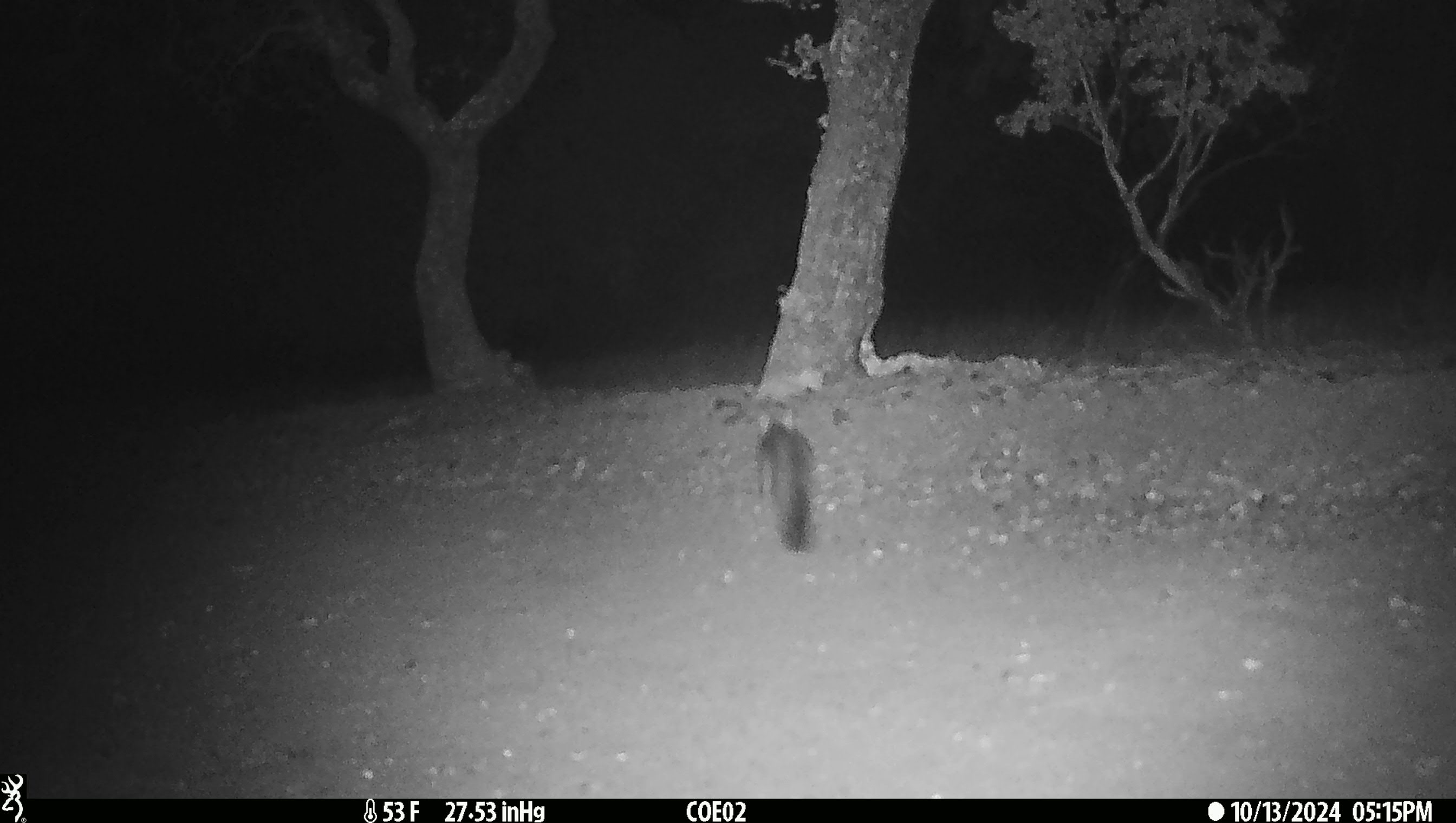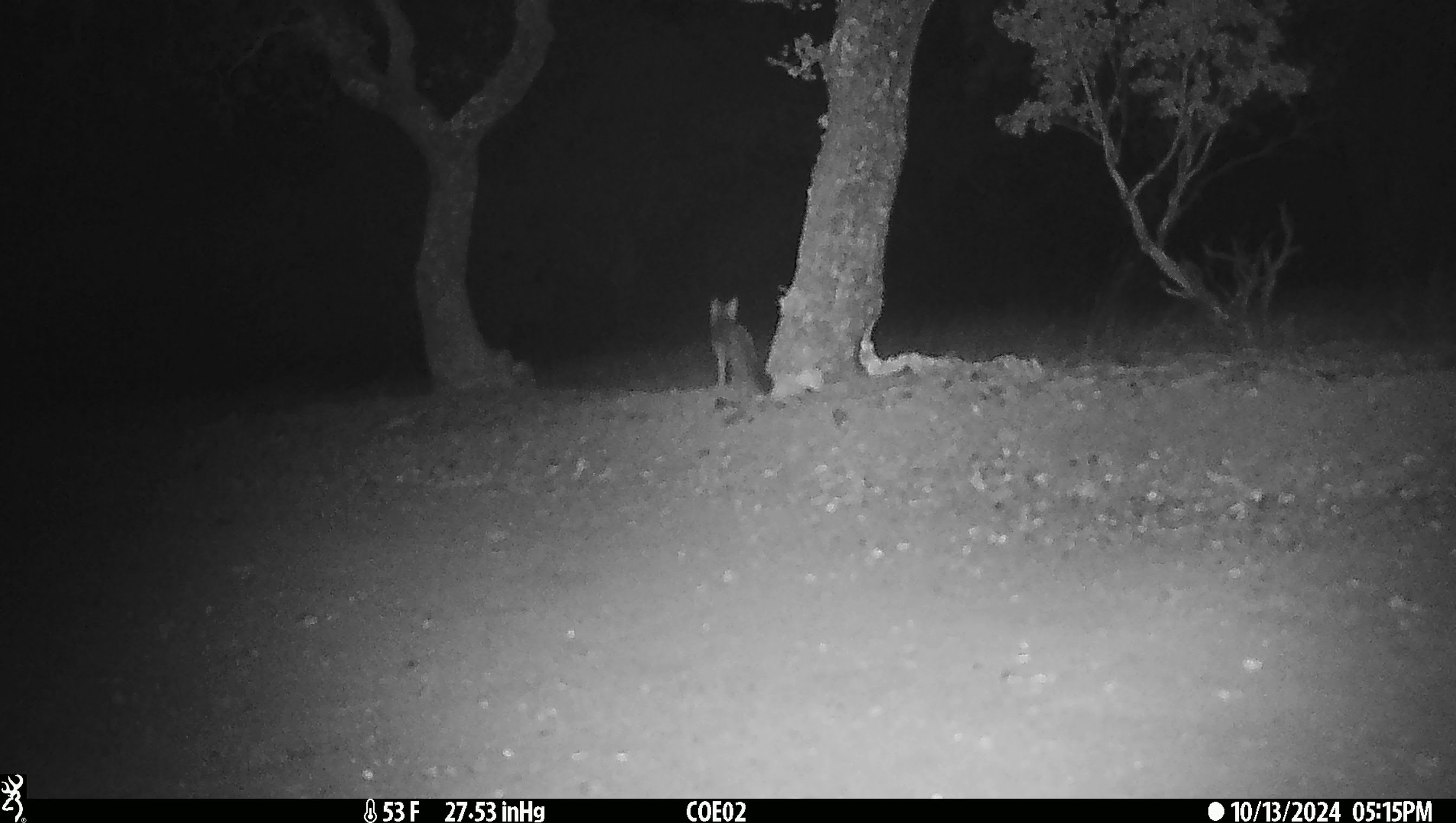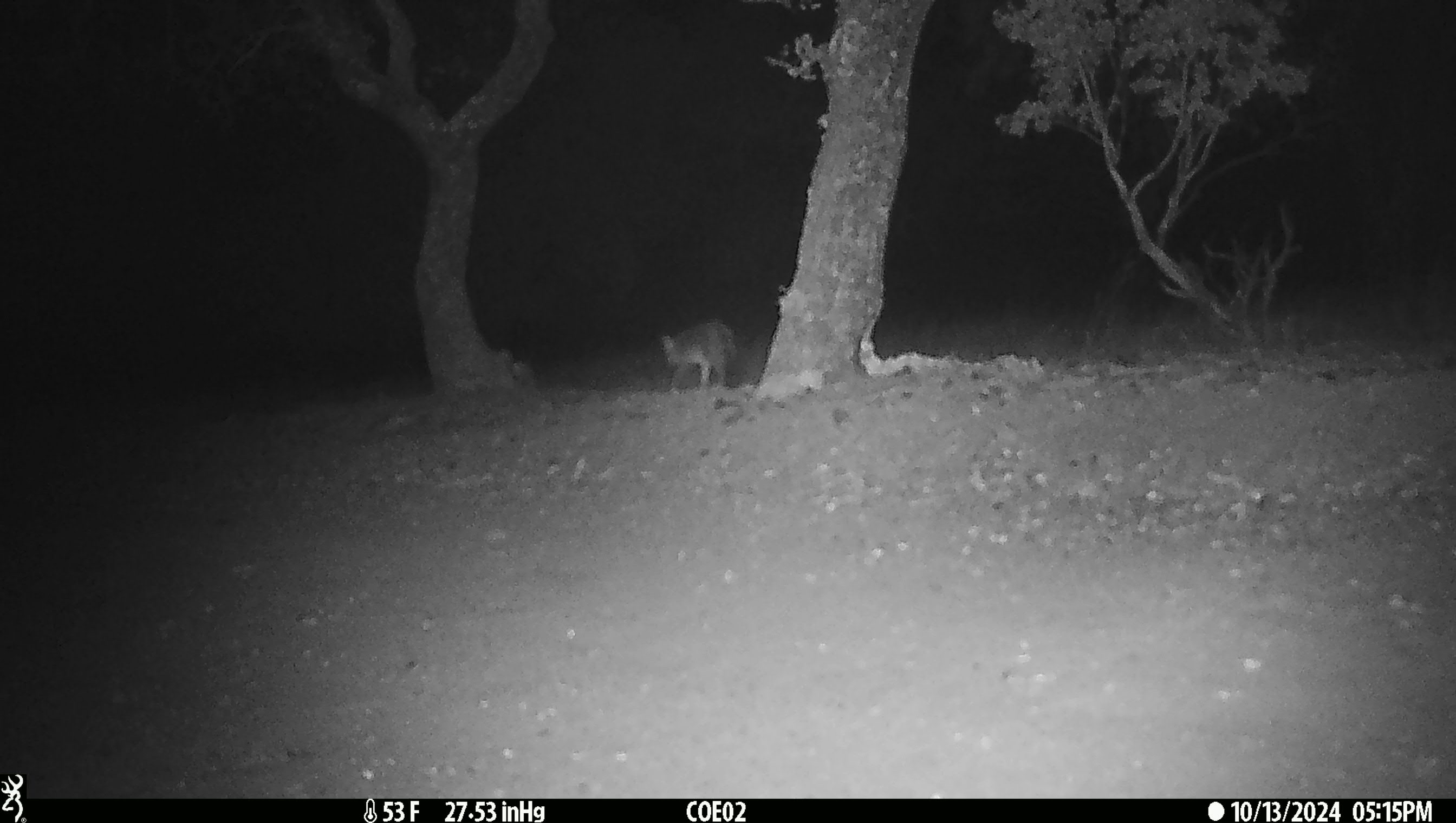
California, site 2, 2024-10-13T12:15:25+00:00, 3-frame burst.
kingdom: Animalia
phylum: Chordata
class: Mammalia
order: Carnivora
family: Canidae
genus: Urocyon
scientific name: Urocyon cinereoargenteus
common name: gray fox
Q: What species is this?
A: Gray fox (Urocyon cinereoargenteus).